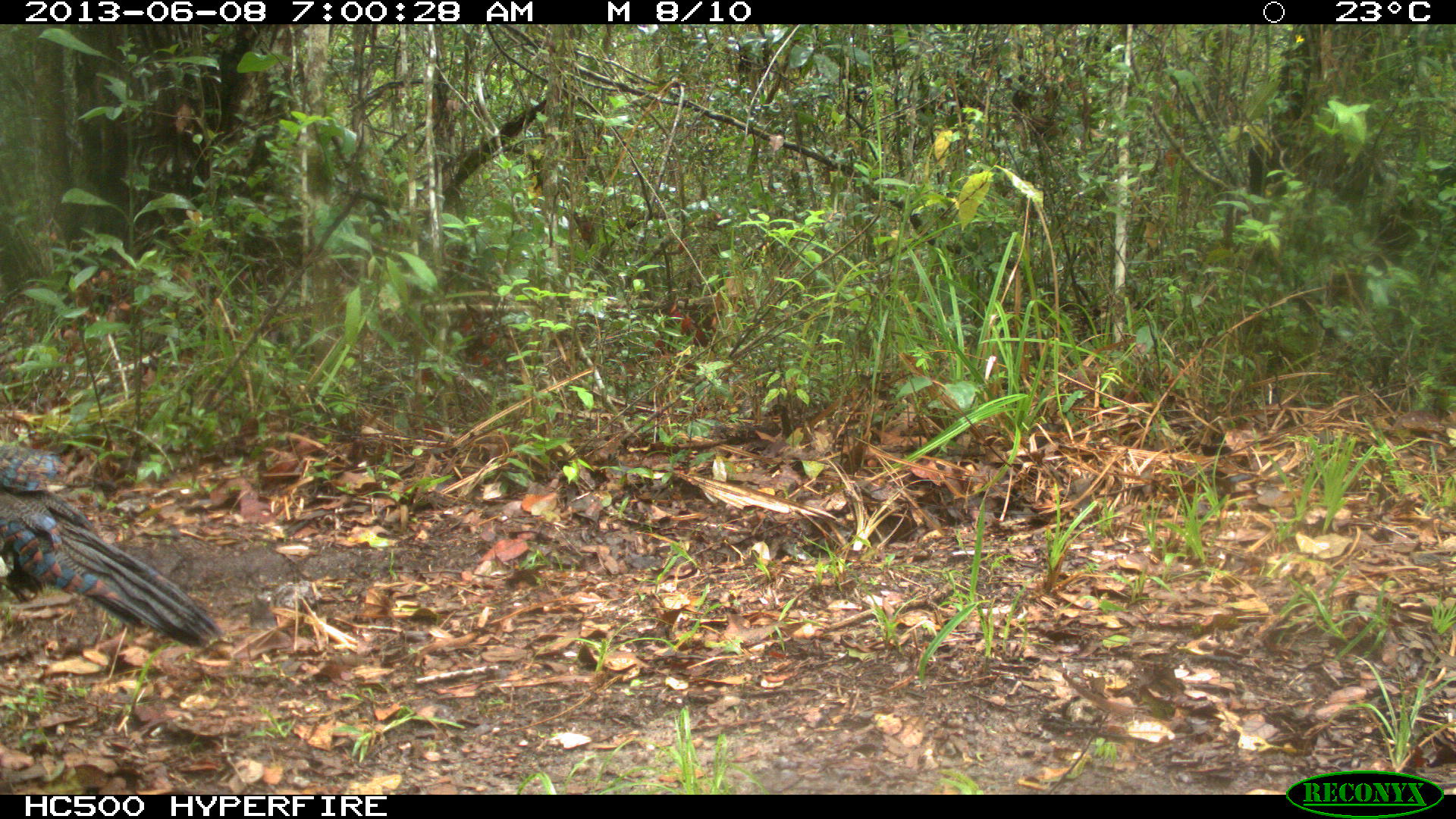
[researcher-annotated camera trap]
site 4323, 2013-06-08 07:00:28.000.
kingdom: Animalia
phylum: Chordata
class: Aves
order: Galliformes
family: Phasianidae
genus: Meleagris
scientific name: Meleagris ocellata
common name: ocellated turkey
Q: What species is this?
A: Meleagris ocellata (ocellated turkey).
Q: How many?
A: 1.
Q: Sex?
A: Male.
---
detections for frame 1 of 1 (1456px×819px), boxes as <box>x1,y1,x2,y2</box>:
meleagris ocellata: <box>0,443,223,650</box>